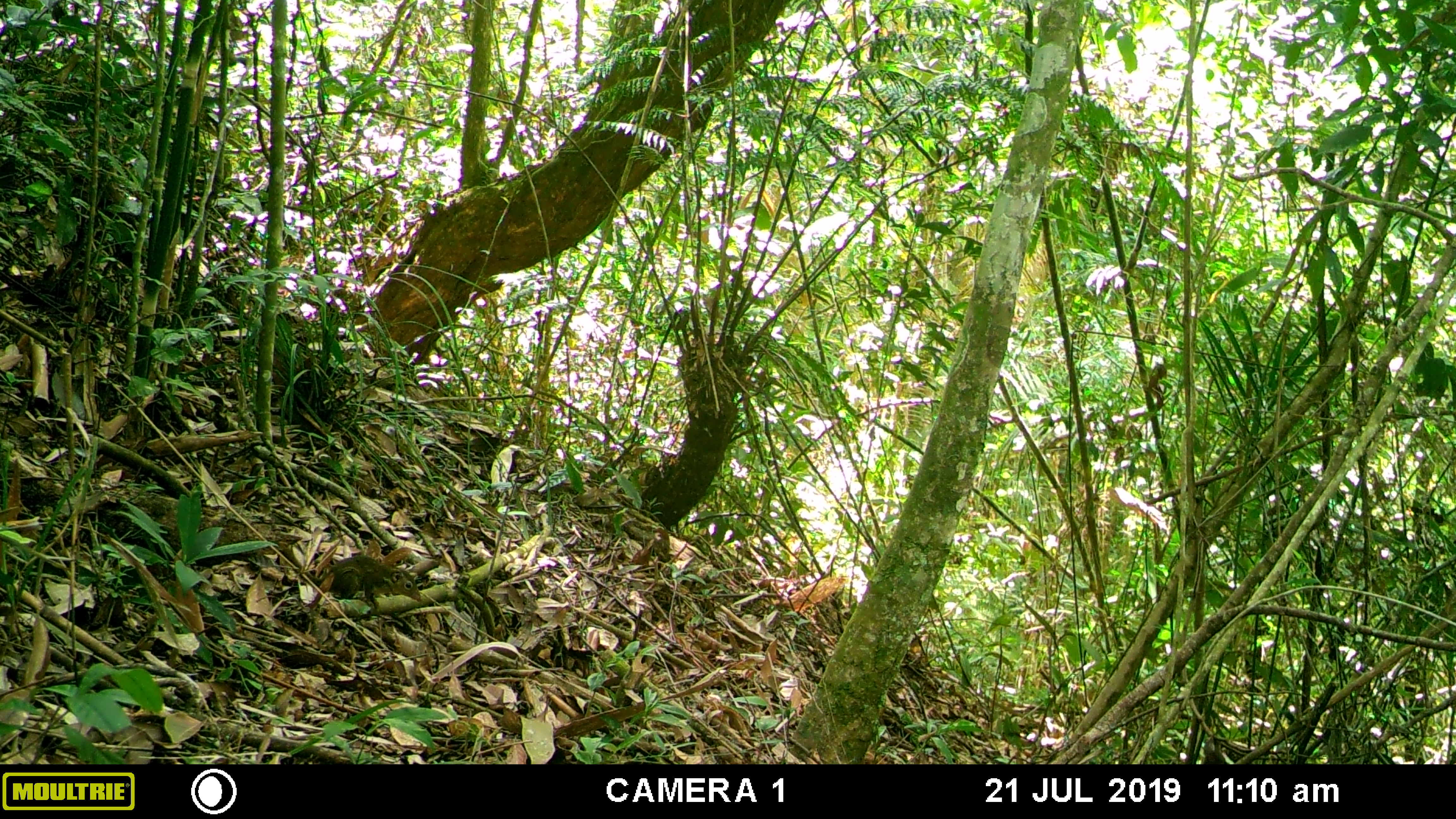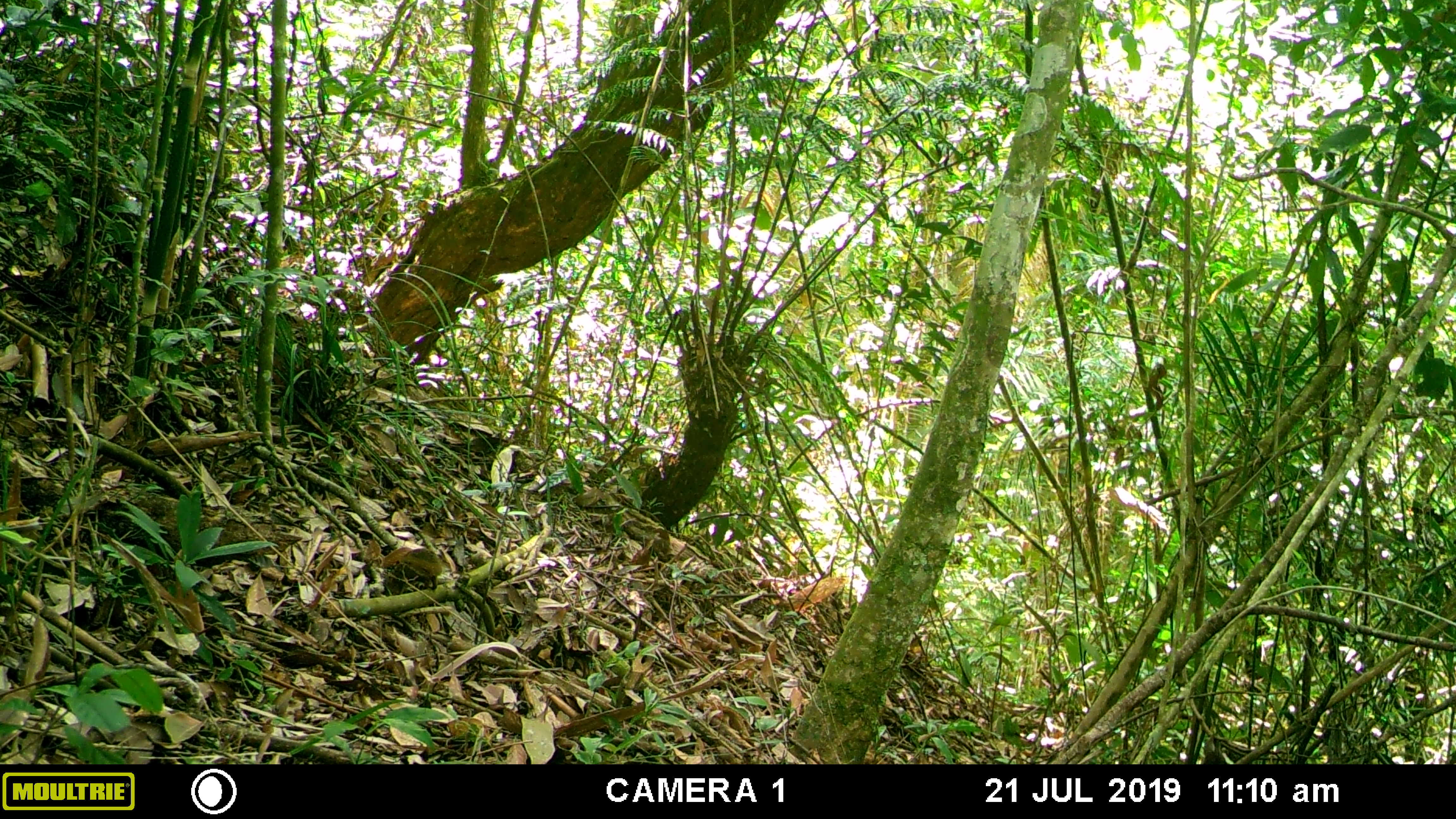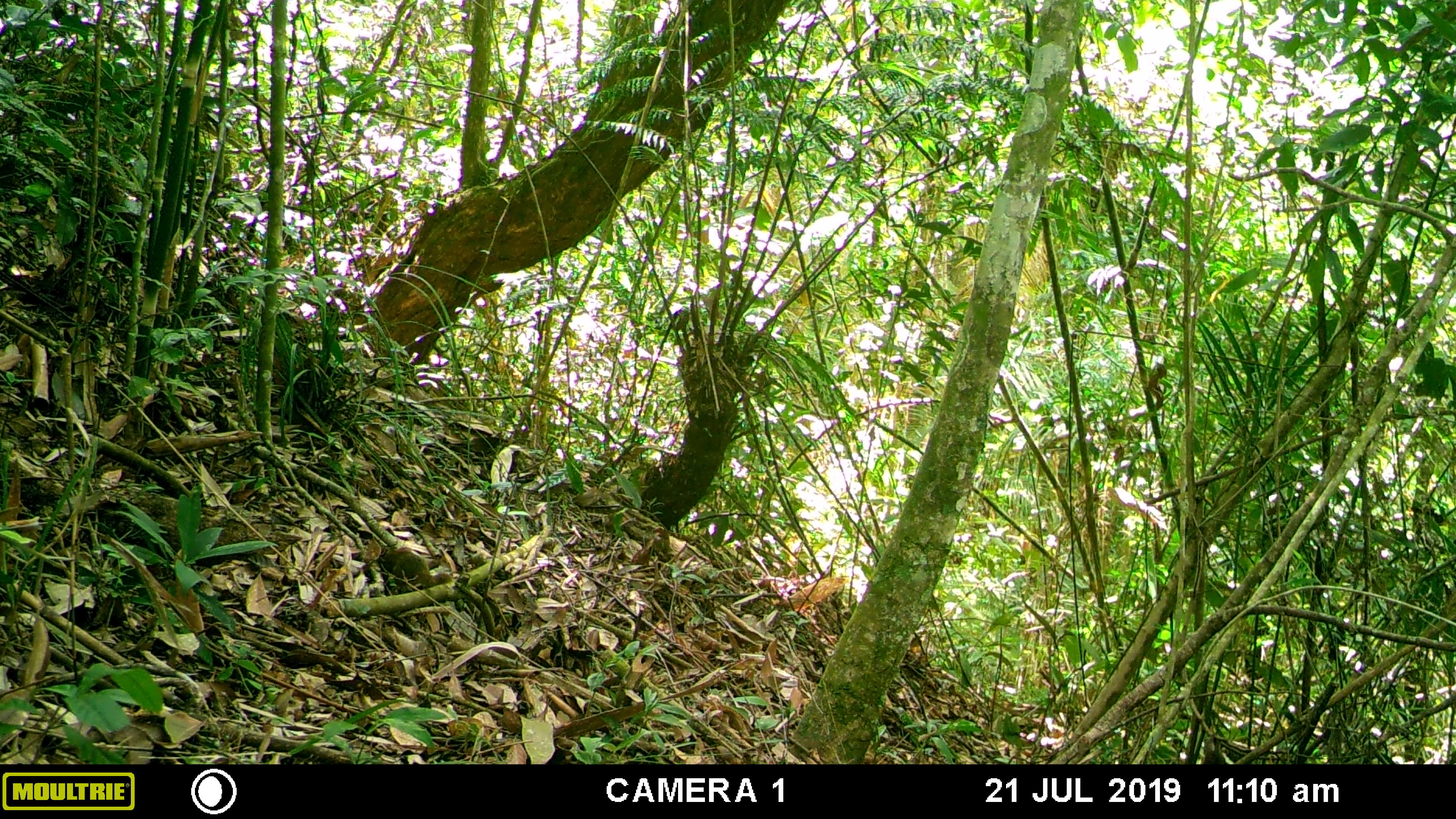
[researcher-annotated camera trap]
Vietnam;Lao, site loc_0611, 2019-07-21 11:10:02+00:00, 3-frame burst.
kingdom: Animalia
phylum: Chordata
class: Mammalia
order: Scandentia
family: Tupaiidae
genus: Tupaia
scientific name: Tupaia belangeri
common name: northern treeshrew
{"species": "northern treeshrew (Tupaia belangeri)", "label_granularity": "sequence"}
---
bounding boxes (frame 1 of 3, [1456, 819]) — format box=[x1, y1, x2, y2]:
northern treeshrew: box=[282, 546, 423, 610]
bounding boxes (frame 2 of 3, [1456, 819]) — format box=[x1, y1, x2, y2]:
northern treeshrew: box=[393, 548, 442, 592]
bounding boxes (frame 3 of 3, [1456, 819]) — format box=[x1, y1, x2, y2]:
northern treeshrew: box=[377, 547, 452, 588]